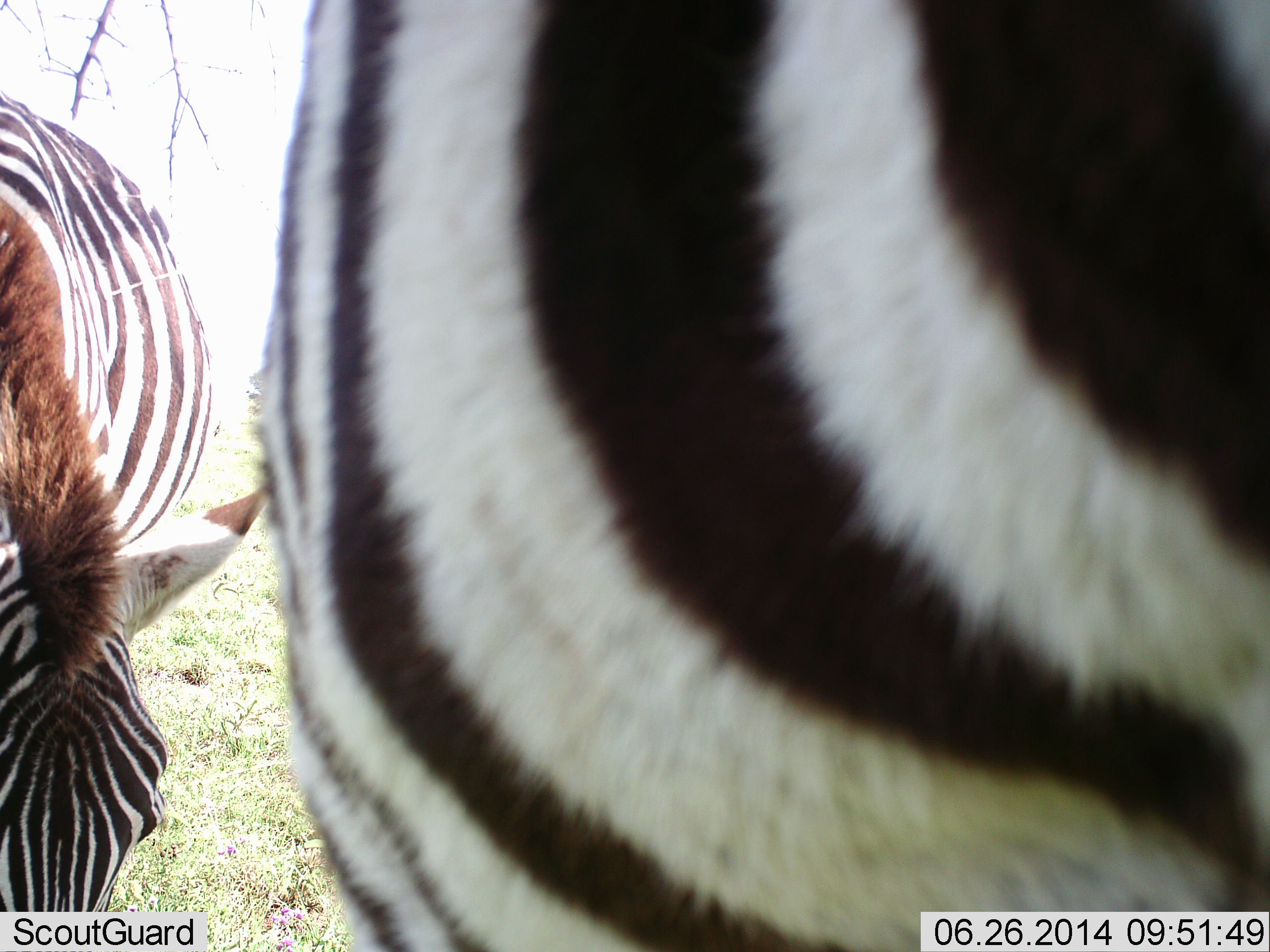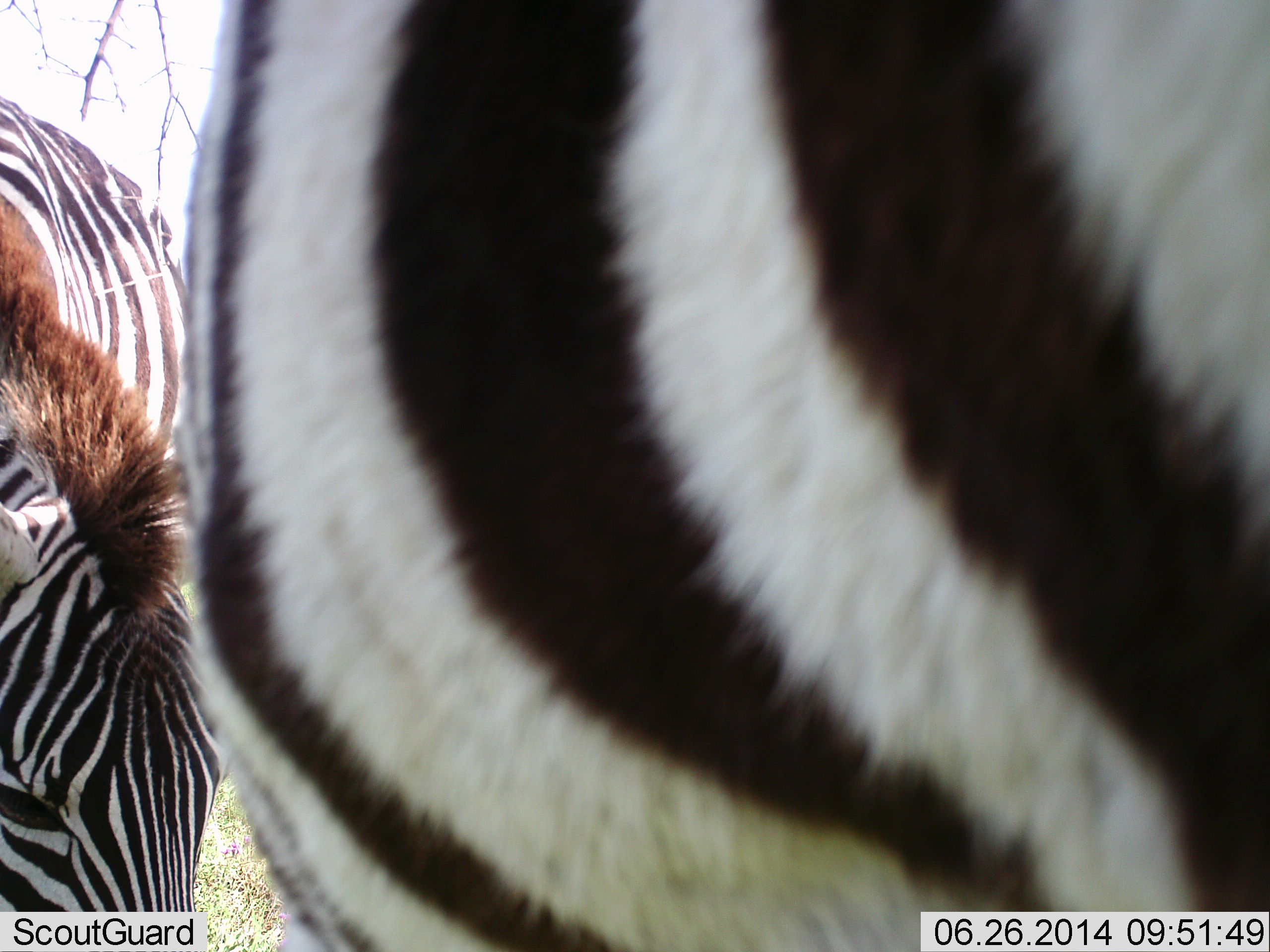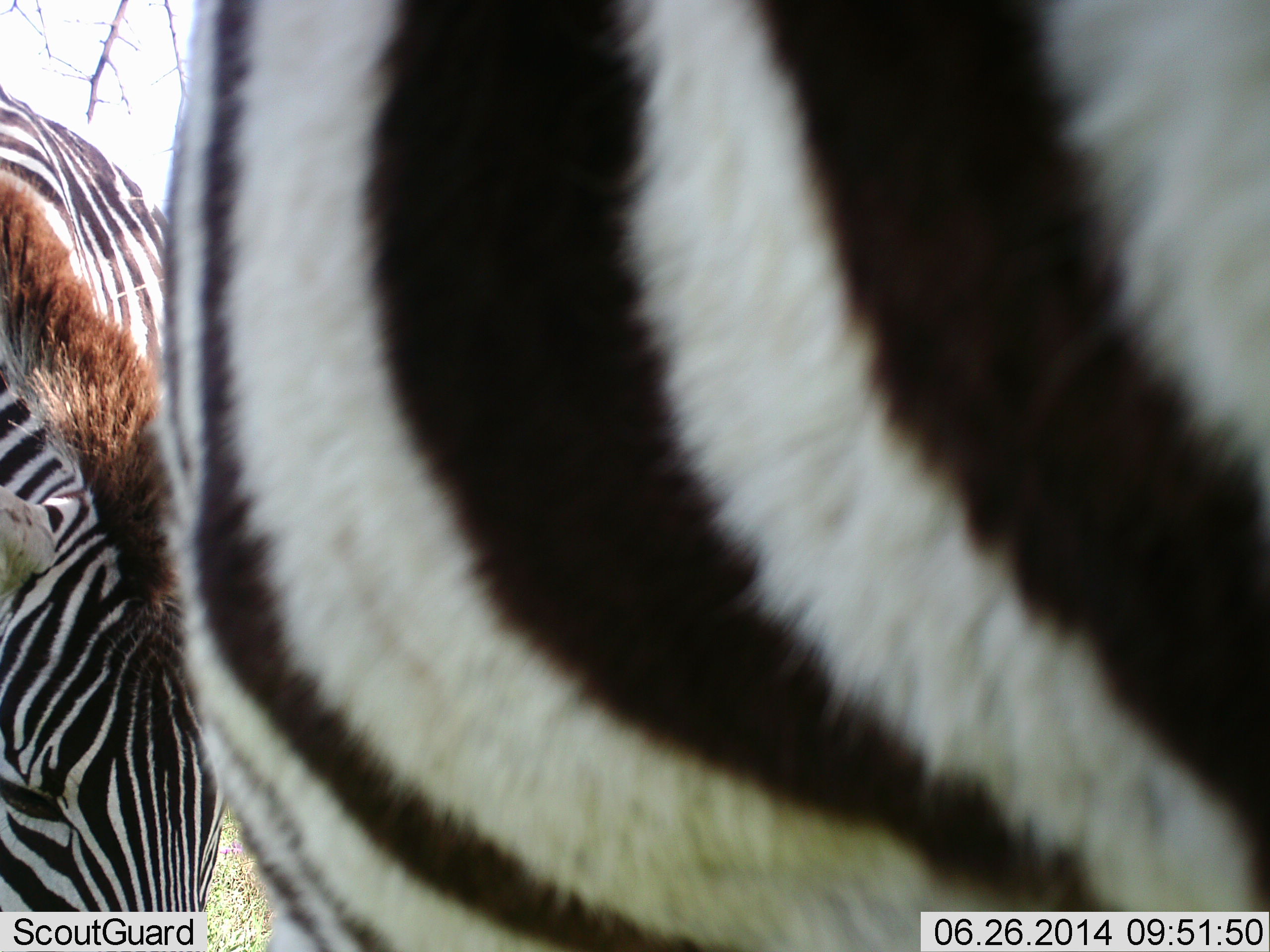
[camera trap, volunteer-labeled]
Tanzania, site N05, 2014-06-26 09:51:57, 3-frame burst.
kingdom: Animalia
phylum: Chordata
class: Mammalia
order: Perissodactyla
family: Equidae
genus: Equus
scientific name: Equus quagga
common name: plains zebra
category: zebra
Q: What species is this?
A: Zebra (plains zebra) (Equus quagga).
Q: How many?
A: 2.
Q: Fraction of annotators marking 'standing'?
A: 60%.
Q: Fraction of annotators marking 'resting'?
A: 0%.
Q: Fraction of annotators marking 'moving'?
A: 10%.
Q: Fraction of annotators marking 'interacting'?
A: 0%.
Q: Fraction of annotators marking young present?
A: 10%.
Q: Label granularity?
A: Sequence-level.